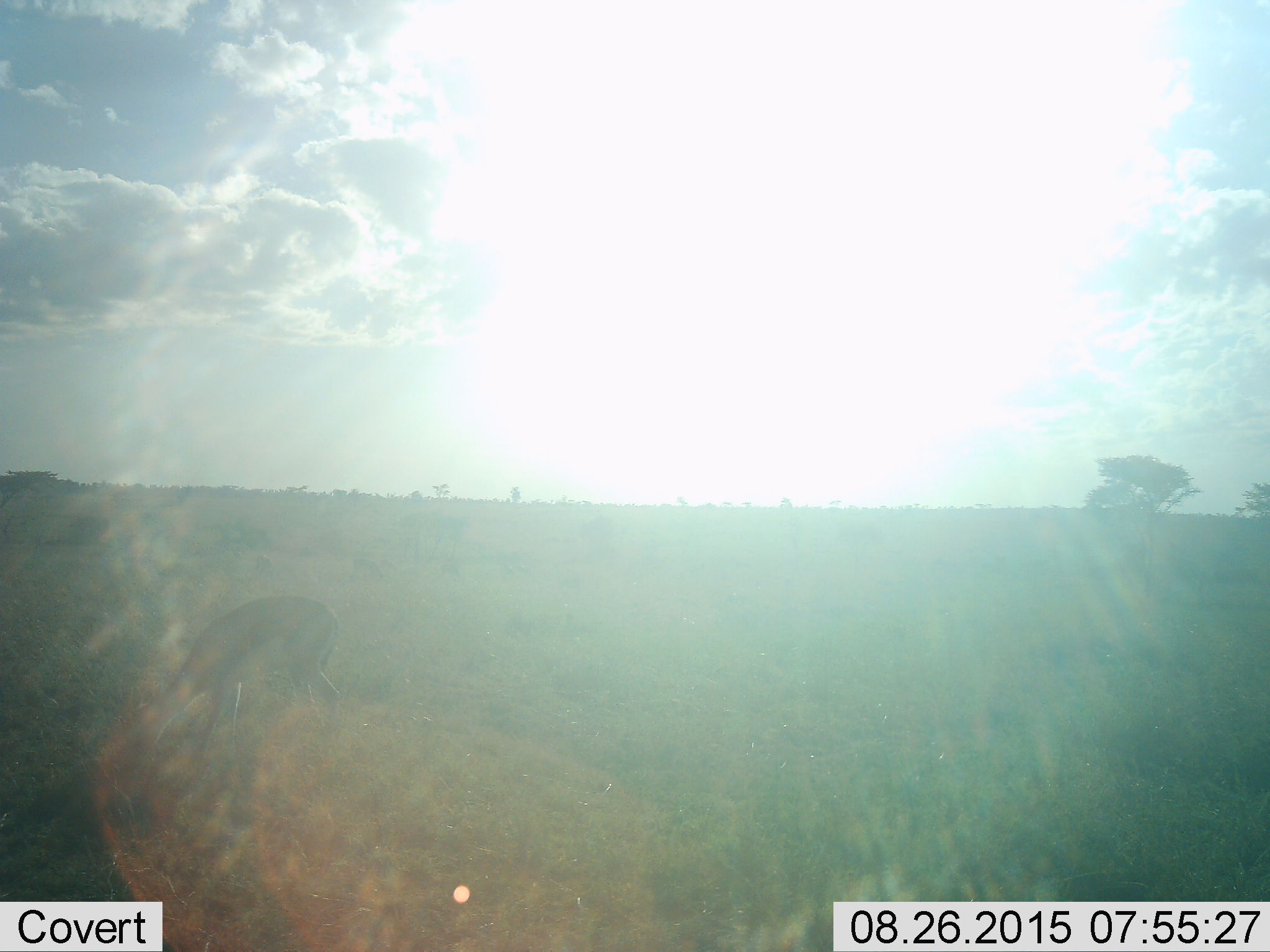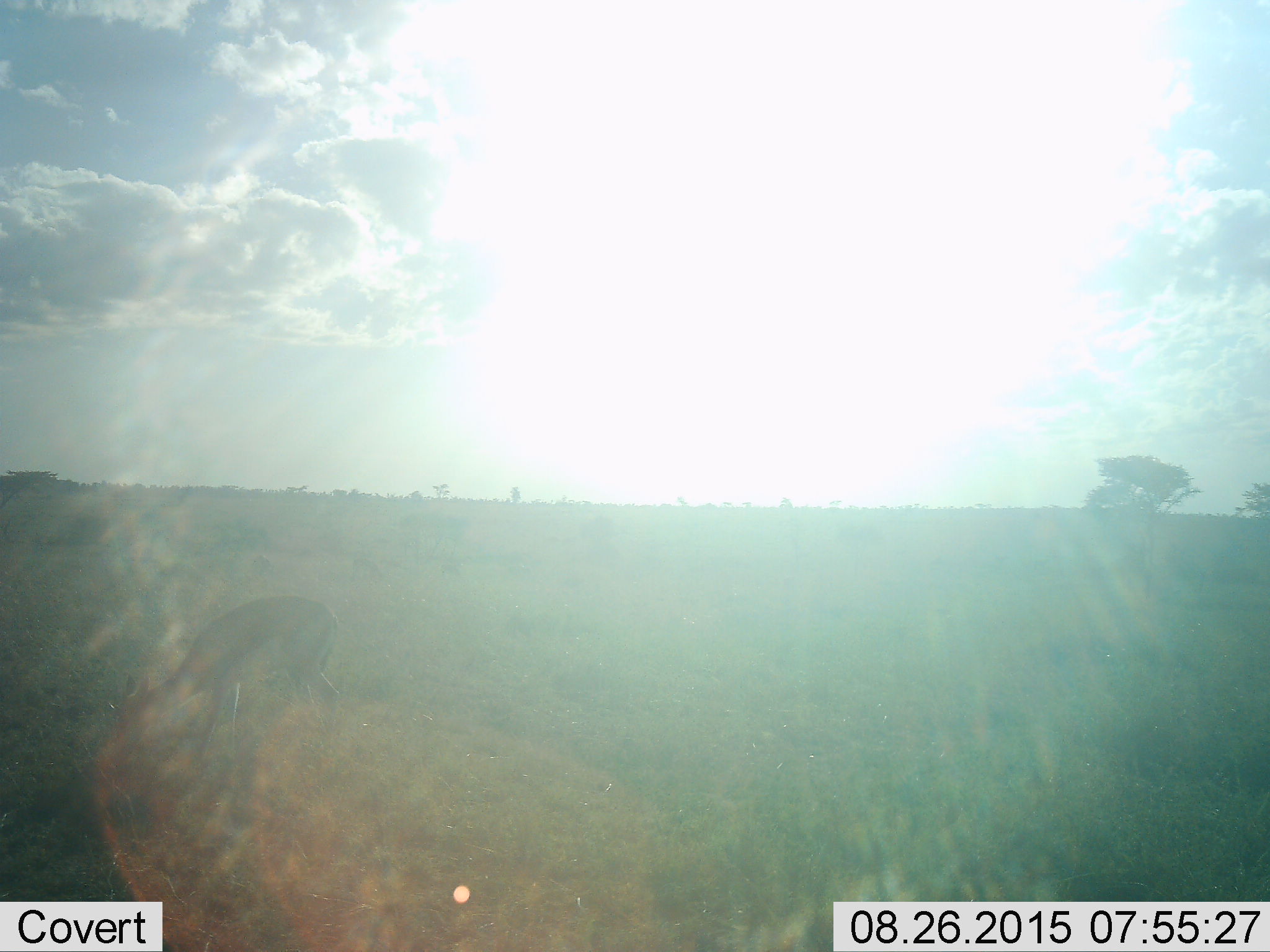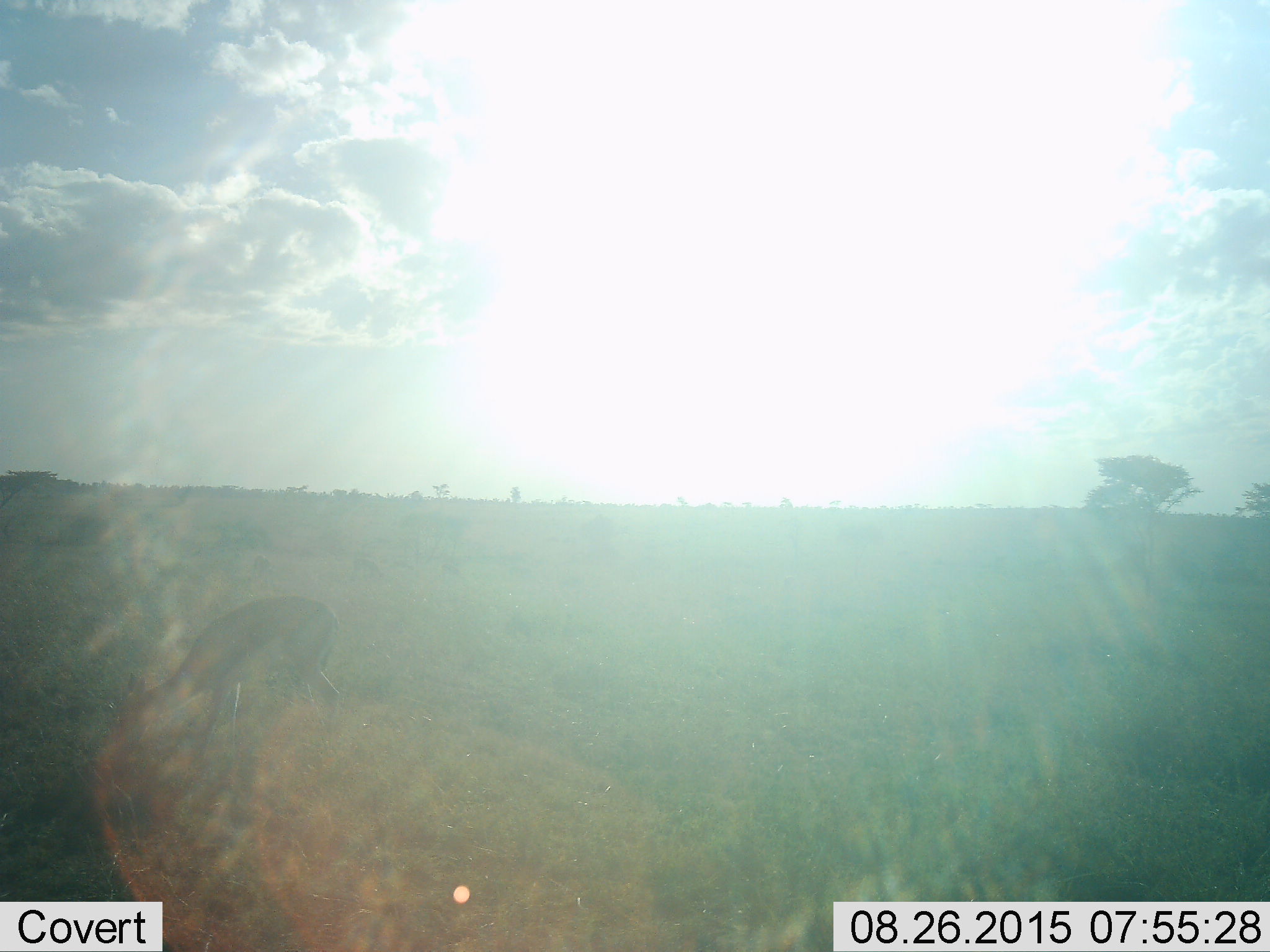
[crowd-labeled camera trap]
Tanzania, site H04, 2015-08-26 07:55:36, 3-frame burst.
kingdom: Animalia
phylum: Chordata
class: Mammalia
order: Artiodactyla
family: Bovidae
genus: Eudorcas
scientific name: Eudorcas thomsonii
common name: thomson's gazelle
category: gazellethomsons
Gazellethomsons (thomson's gazelle) (Eudorcas thomsonii), count 1. Behavior (volunteer vote fractions): standing 0%, resting 0%, moving 0%, interacting 0%. Young present (vote fraction): 0%. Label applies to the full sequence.